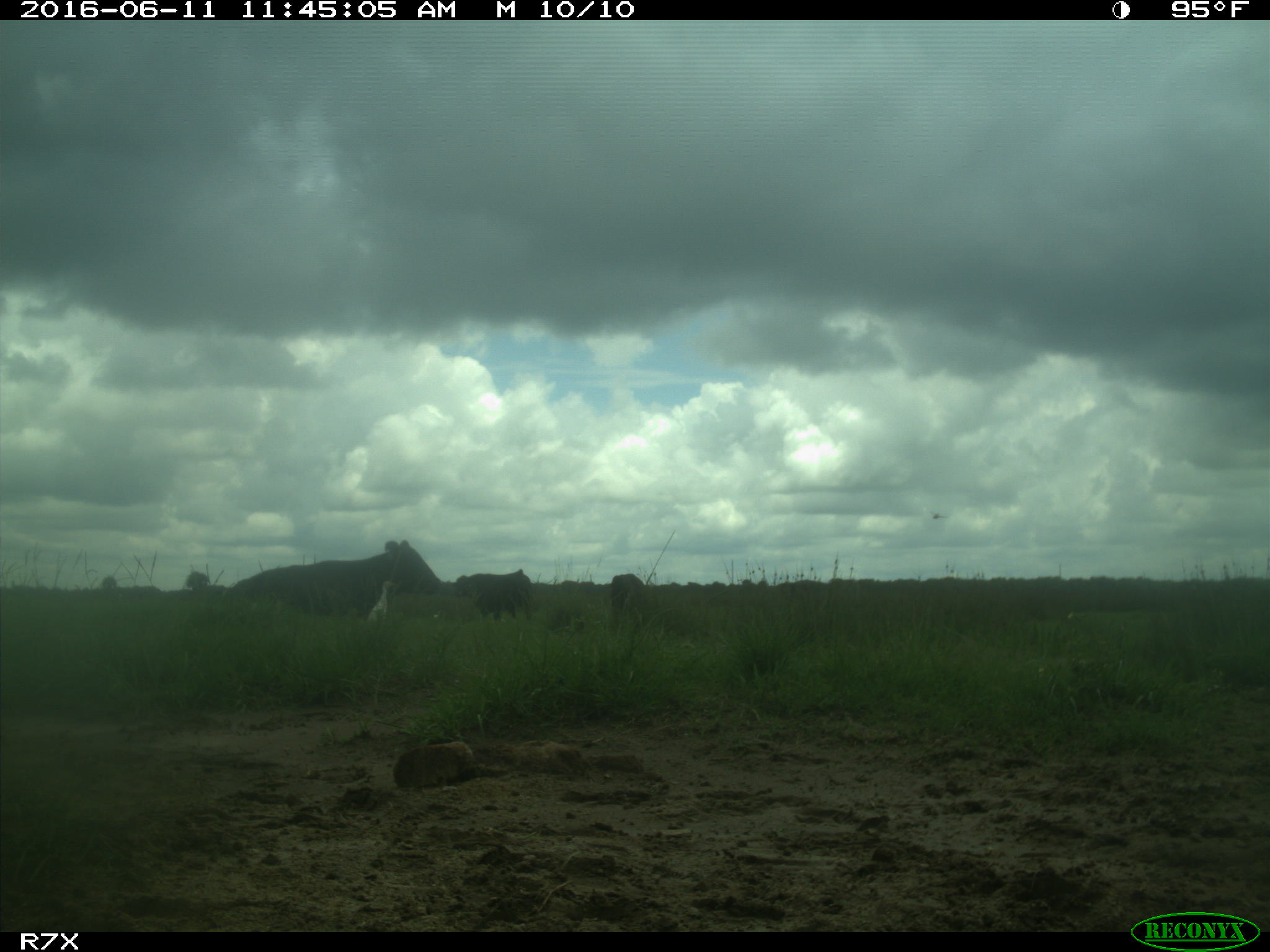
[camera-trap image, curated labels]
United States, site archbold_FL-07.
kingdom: Animalia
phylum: Chordata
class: Mammalia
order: Artiodactyla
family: Bovidae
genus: Bos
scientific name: Bos taurus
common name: domestic cow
Bos taurus (domestic cow).